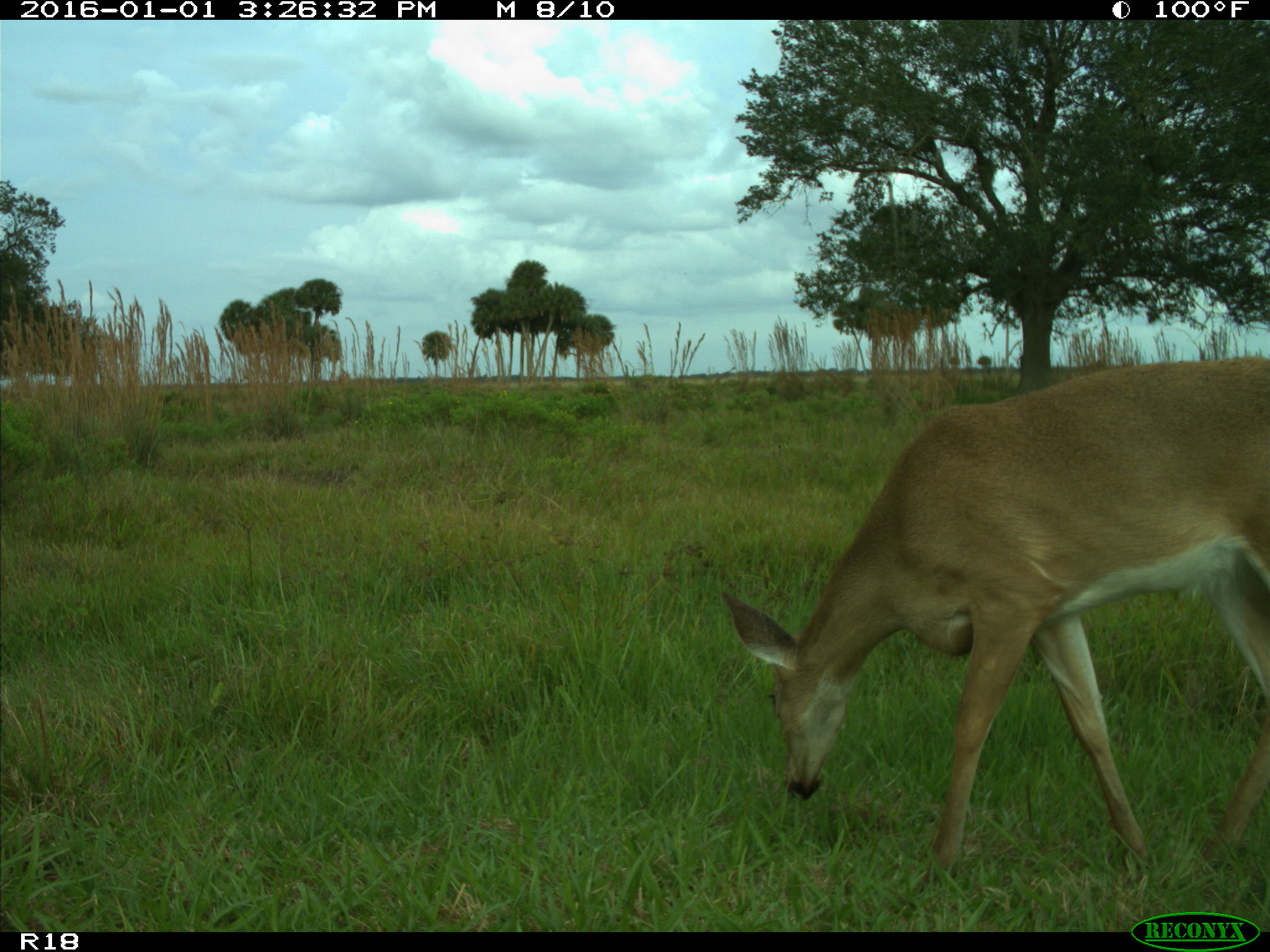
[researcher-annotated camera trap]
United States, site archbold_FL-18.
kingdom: Animalia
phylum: Chordata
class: Mammalia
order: Artiodactyla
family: Cervidae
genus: Odocoileus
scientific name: Odocoileus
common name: deer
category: unidentified deer